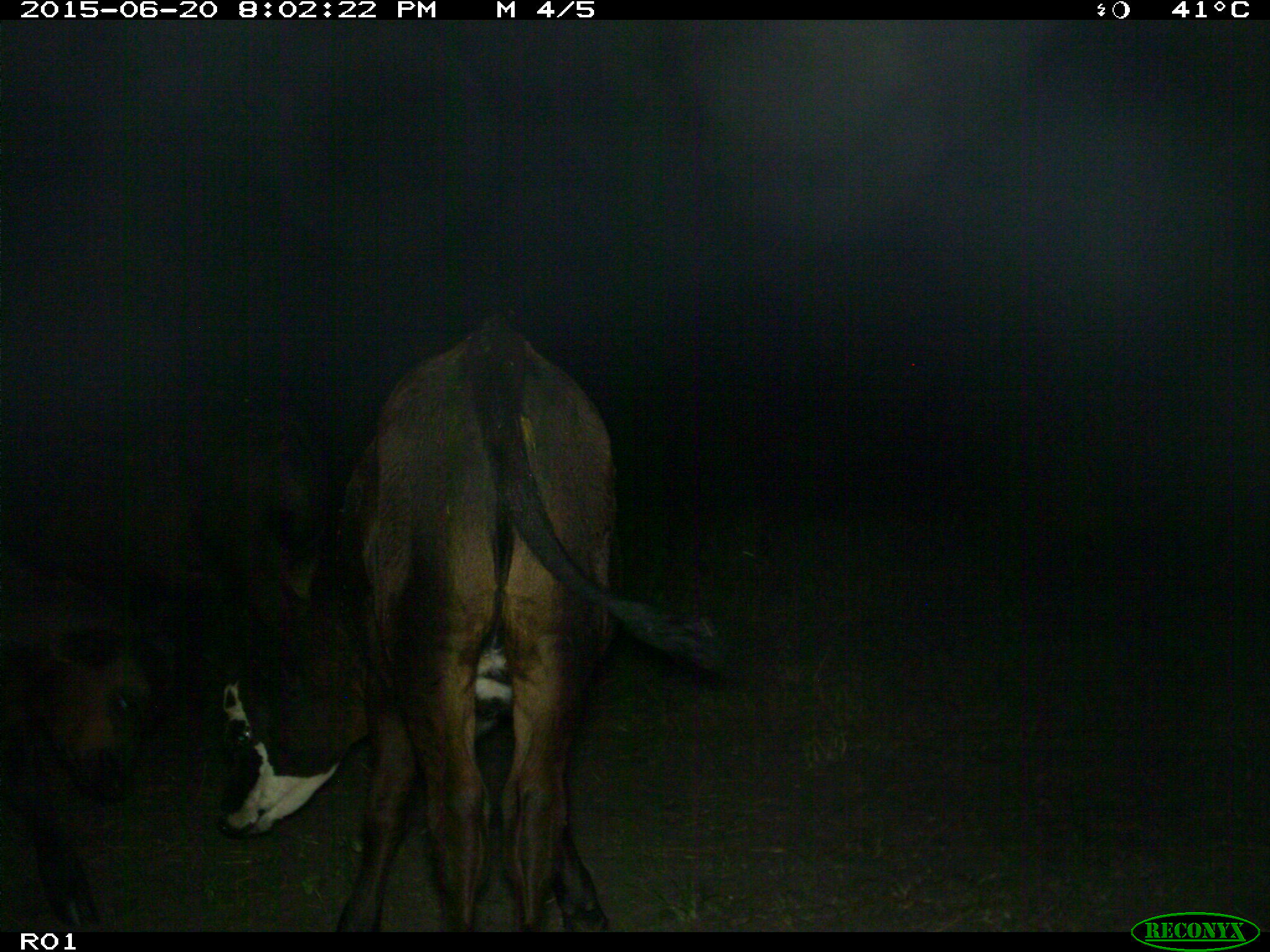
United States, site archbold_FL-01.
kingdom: Animalia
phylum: Chordata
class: Mammalia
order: Artiodactyla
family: Bovidae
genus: Bos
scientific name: Bos taurus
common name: domestic cow